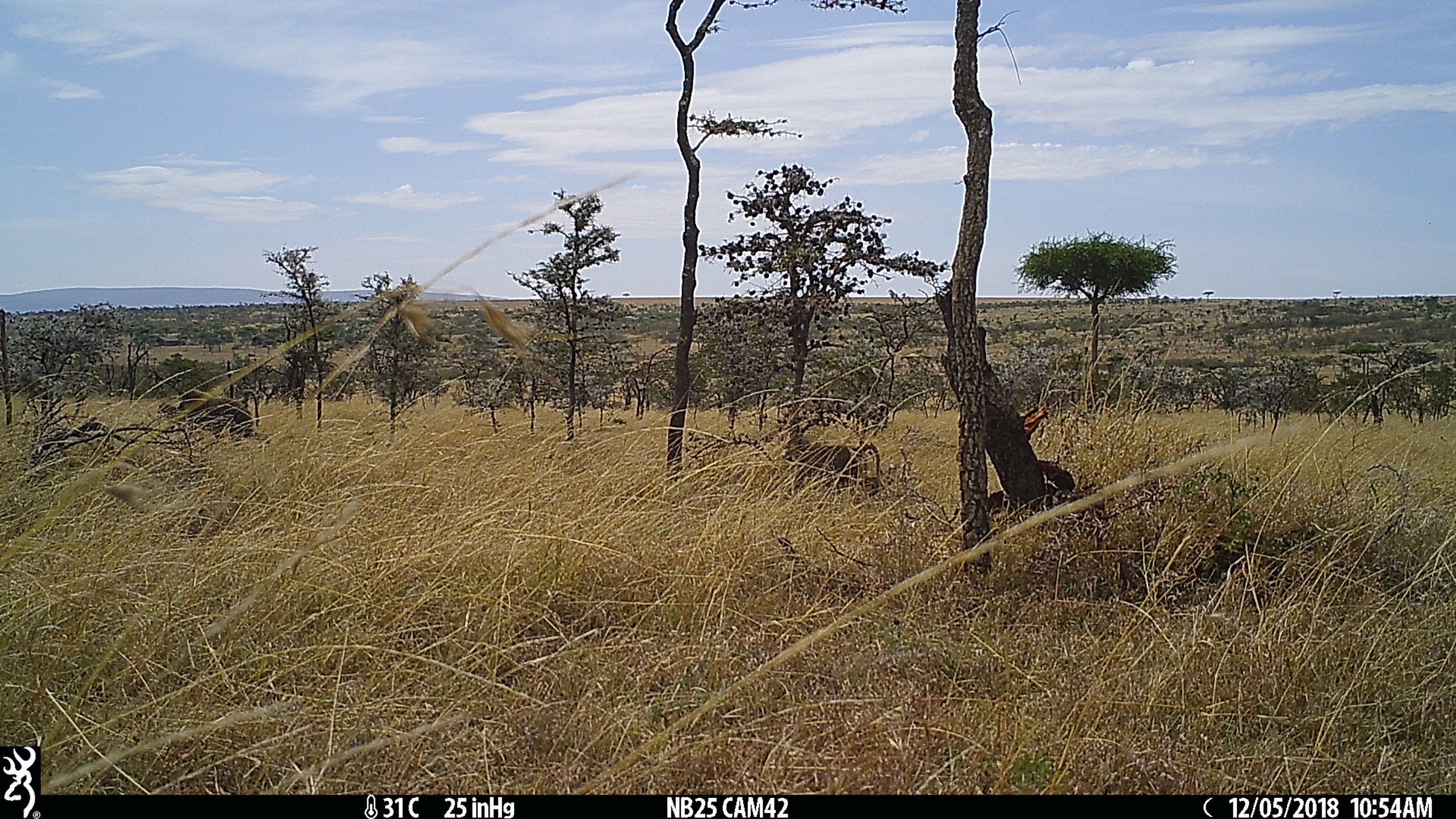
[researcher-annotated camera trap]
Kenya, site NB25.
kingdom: Animalia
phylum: Chordata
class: Mammalia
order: Primates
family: Cercopithecidae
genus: Papio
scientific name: Papio anubis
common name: olive baboon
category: baboon